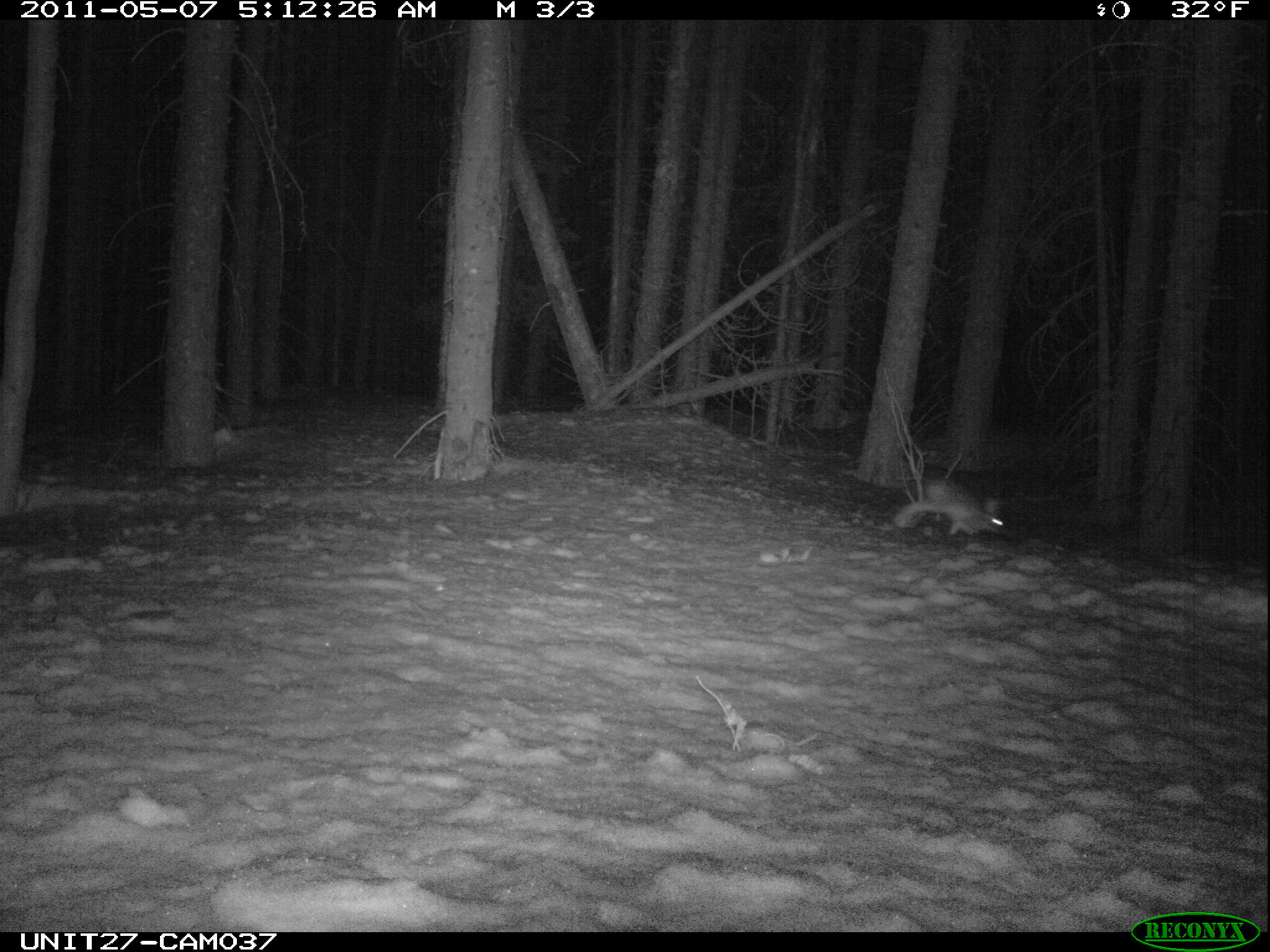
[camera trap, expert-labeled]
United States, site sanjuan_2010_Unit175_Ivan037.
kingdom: Animalia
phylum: Chordata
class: Mammalia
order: Lagomorpha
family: Leporidae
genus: Lepus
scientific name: Lepus americanus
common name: snowshoe hare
Lepus americanus (snowshoe hare).